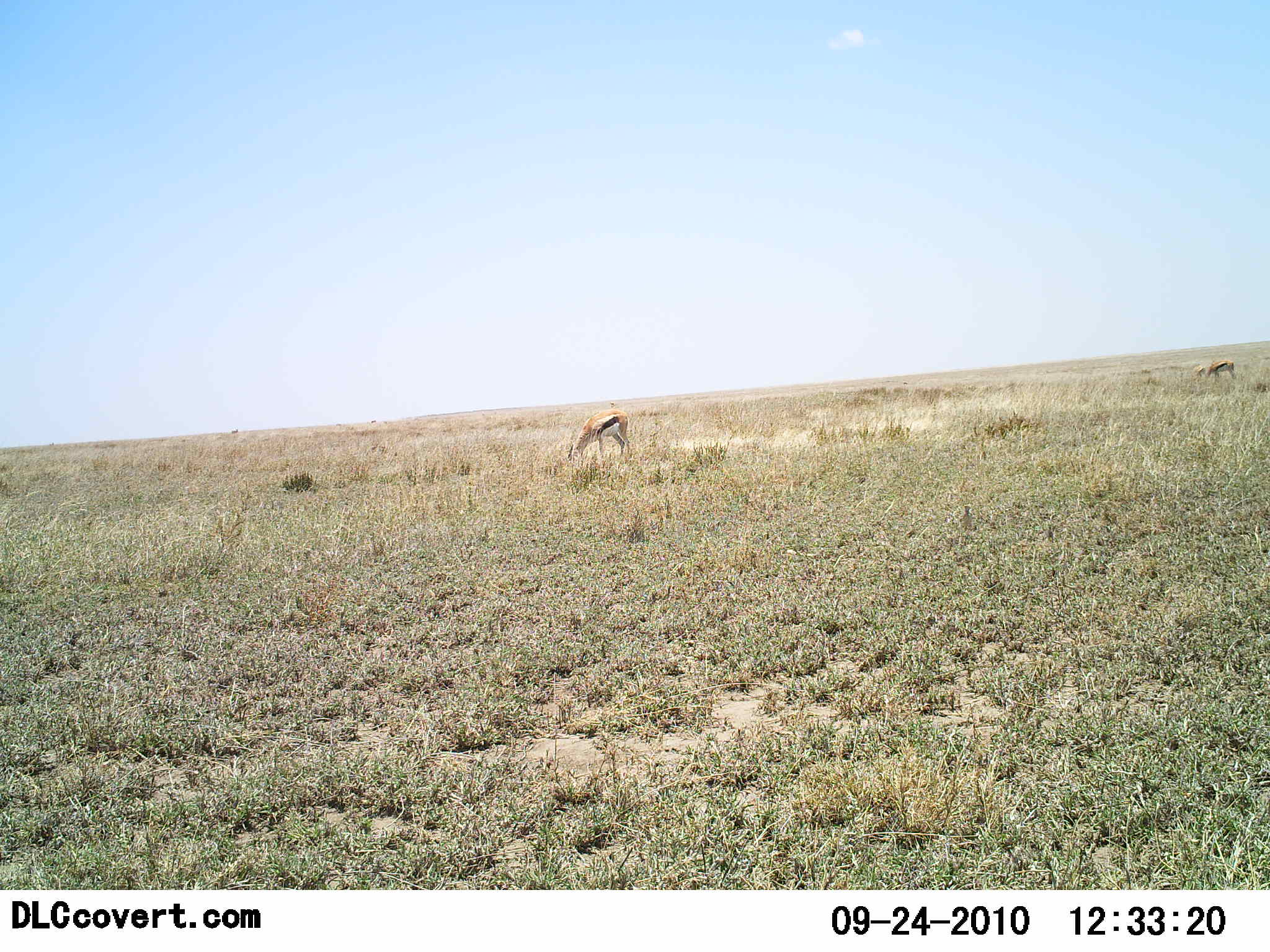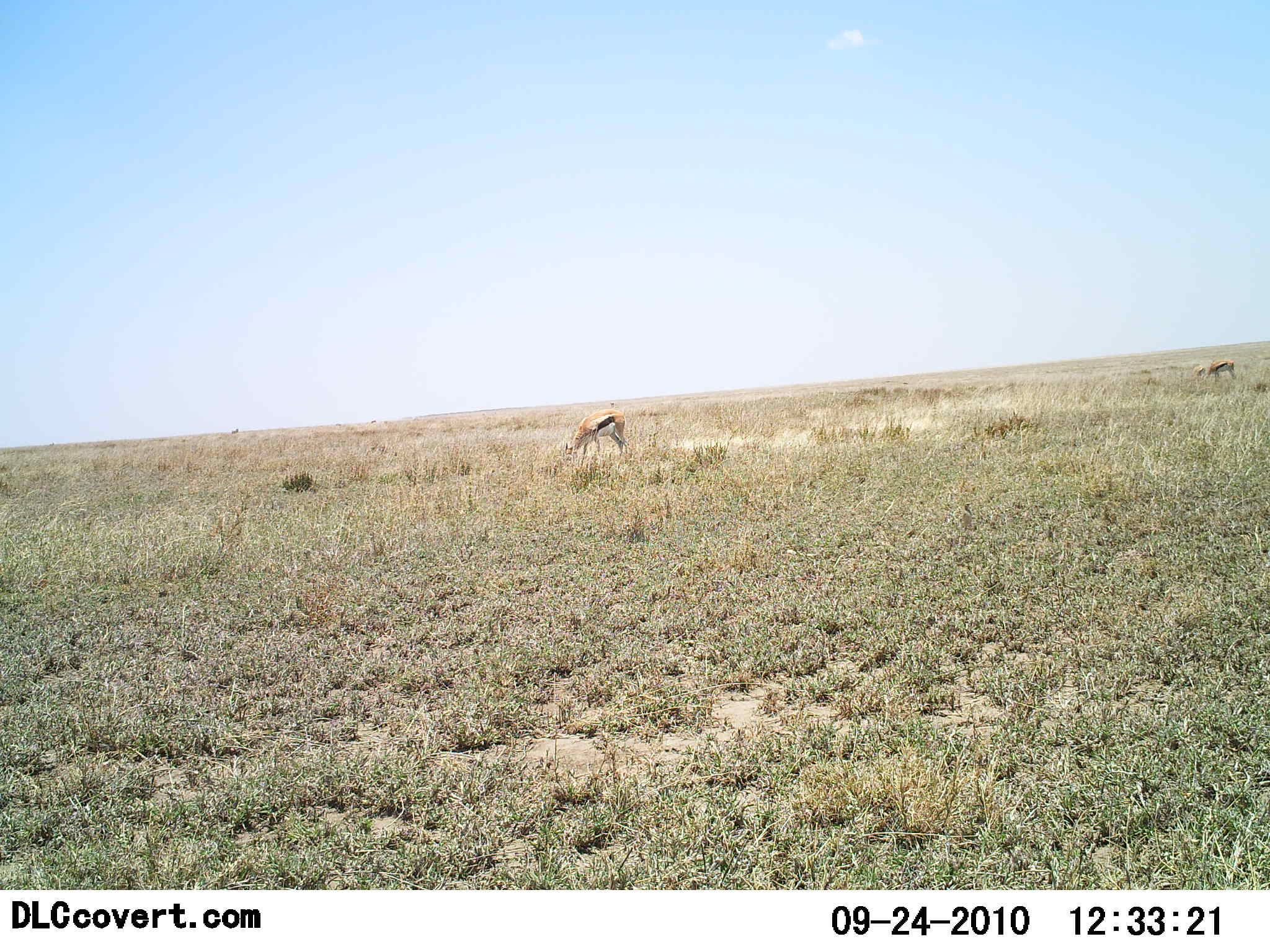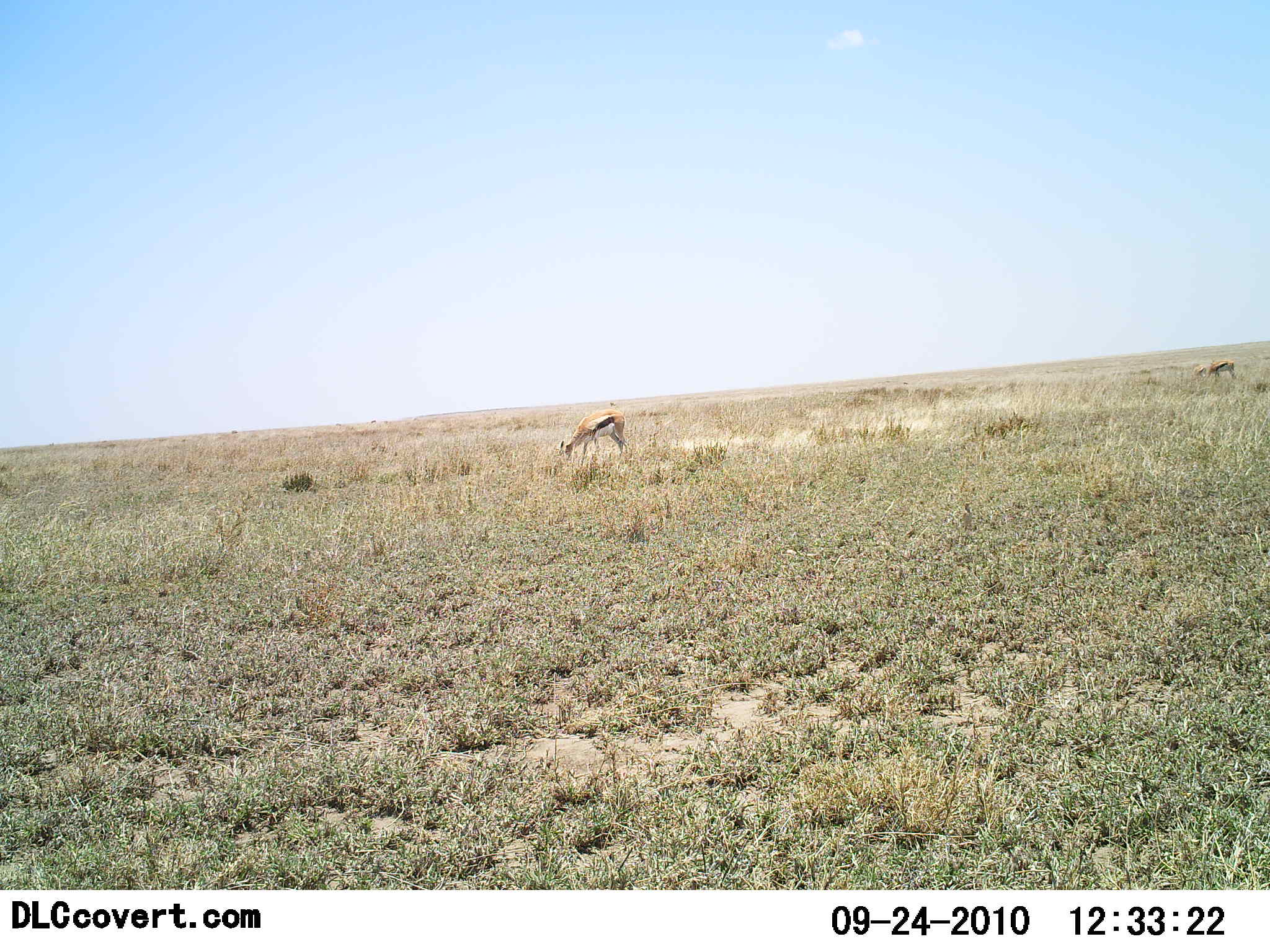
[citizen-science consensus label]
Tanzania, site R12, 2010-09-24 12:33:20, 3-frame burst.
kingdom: Animalia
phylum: Chordata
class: Mammalia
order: Artiodactyla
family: Bovidae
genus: Eudorcas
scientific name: Eudorcas thomsonii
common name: thomson's gazelle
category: gazellethomsons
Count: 2.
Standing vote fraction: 14%.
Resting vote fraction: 0%.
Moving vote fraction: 0%.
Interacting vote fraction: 0%.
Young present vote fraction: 14%.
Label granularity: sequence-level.